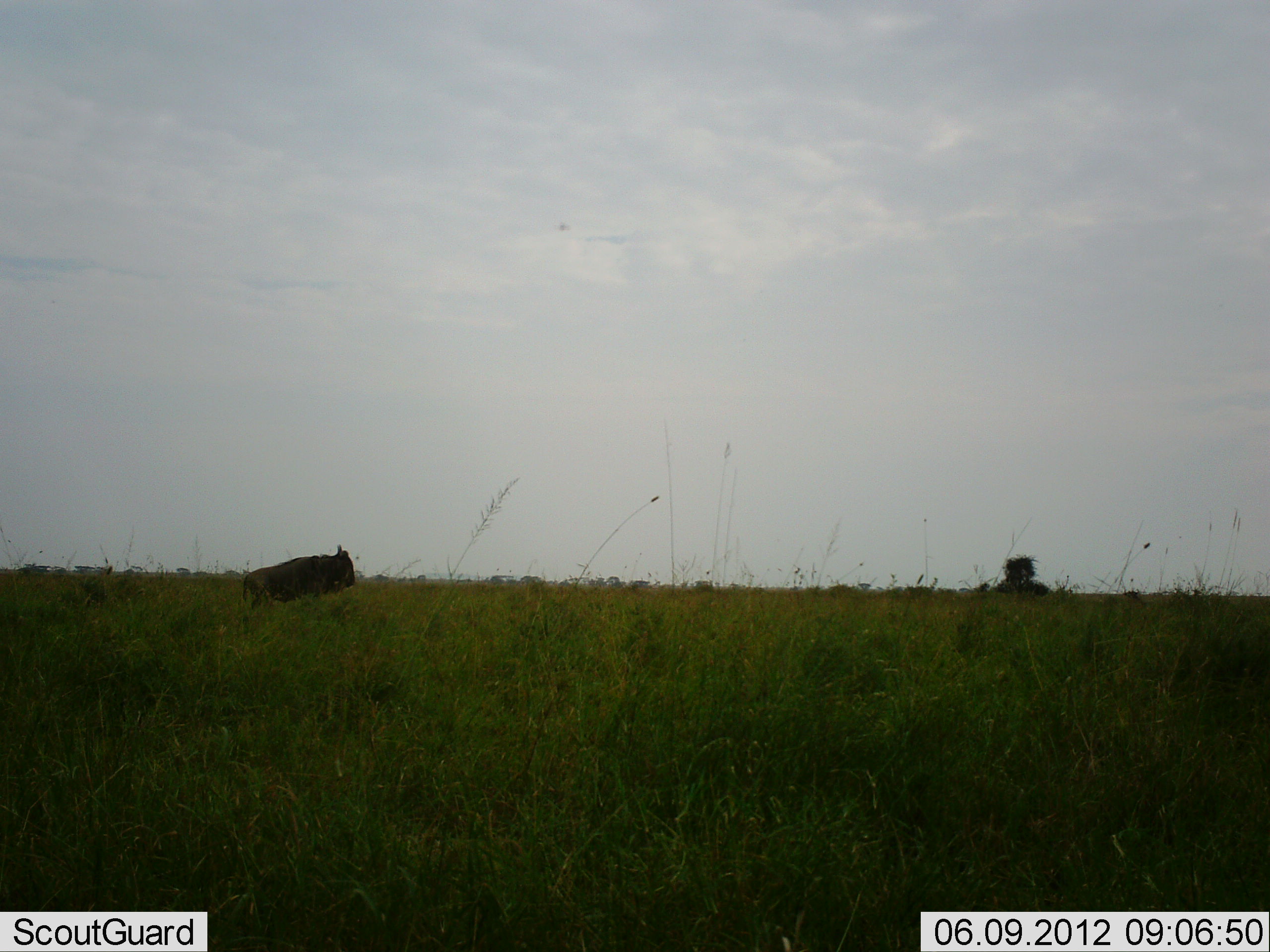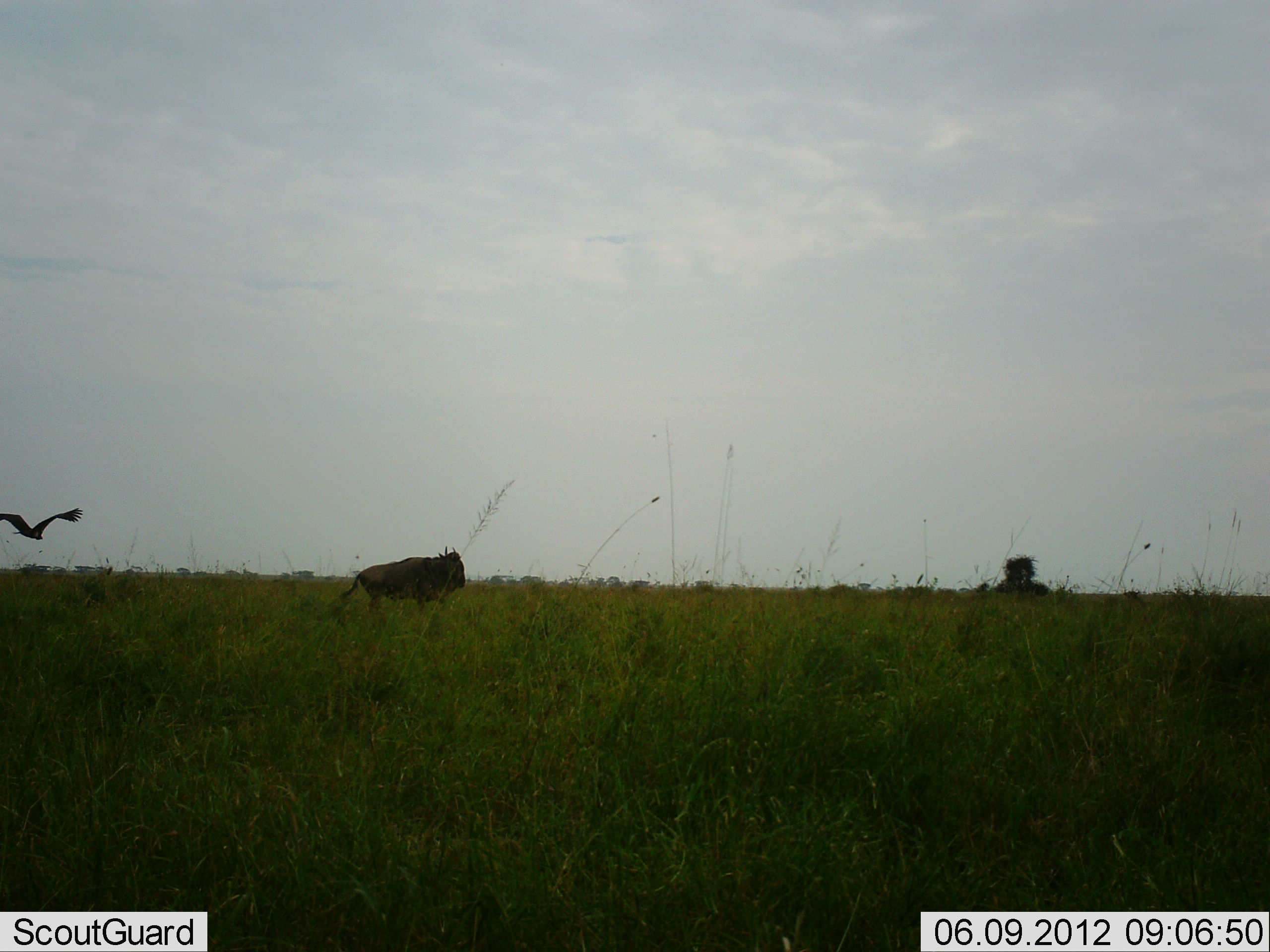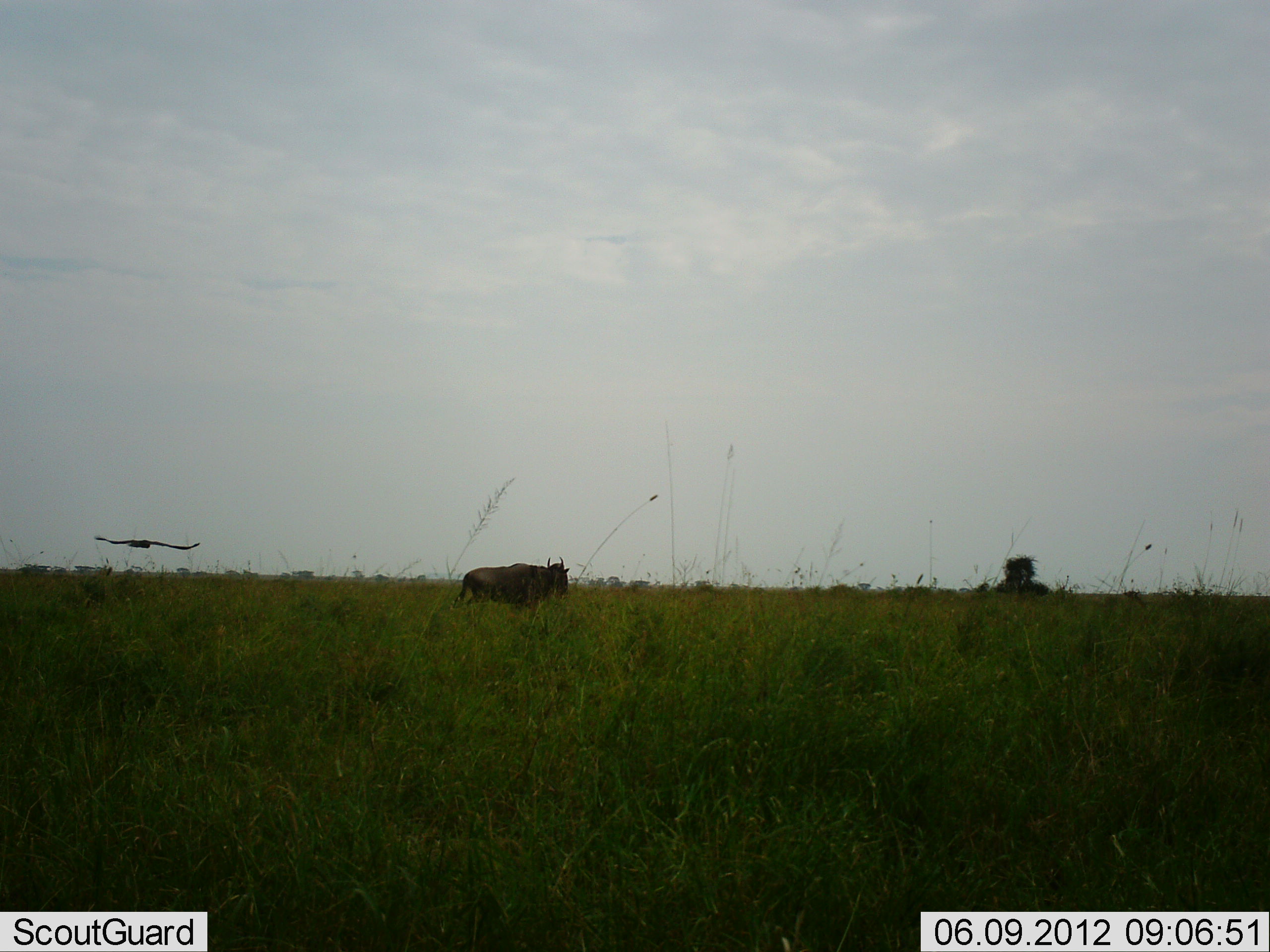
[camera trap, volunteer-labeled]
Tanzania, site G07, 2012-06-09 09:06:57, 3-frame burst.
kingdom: Animalia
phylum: Chordata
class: Aves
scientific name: Aves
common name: bird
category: otherbird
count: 1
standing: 0%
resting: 0%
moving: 100%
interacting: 0%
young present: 0%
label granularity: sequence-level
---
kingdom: Animalia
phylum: Chordata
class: Mammalia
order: Artiodactyla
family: Bovidae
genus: Connochaetes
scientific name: Connochaetes taurinus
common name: blue wildebeest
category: wildebeest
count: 1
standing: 9%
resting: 0%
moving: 100%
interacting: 9%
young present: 0%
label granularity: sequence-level